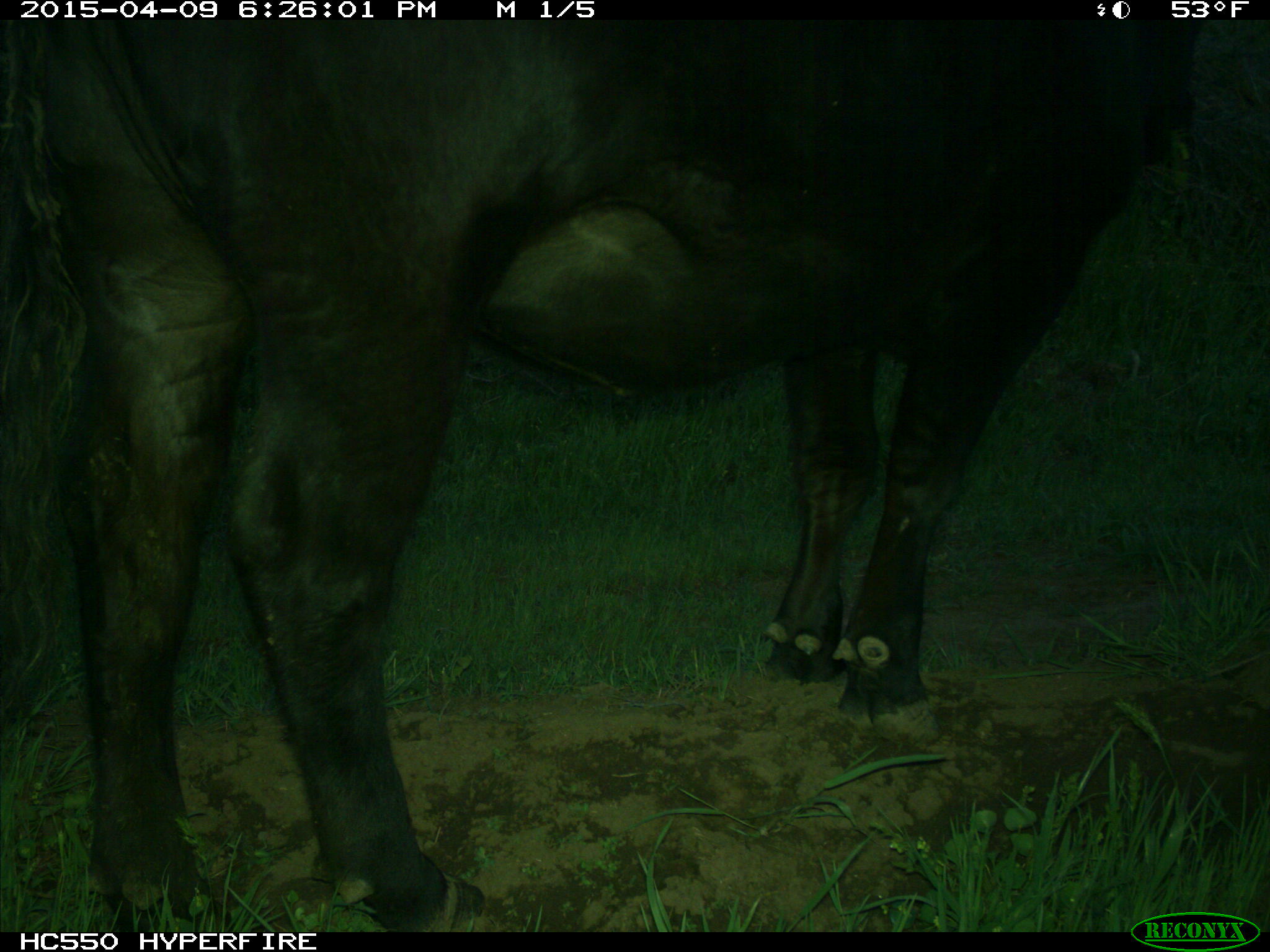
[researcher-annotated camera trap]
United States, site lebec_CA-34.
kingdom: Animalia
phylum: Chordata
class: Mammalia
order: Artiodactyla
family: Bovidae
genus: Bos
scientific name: Bos taurus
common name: domestic cow